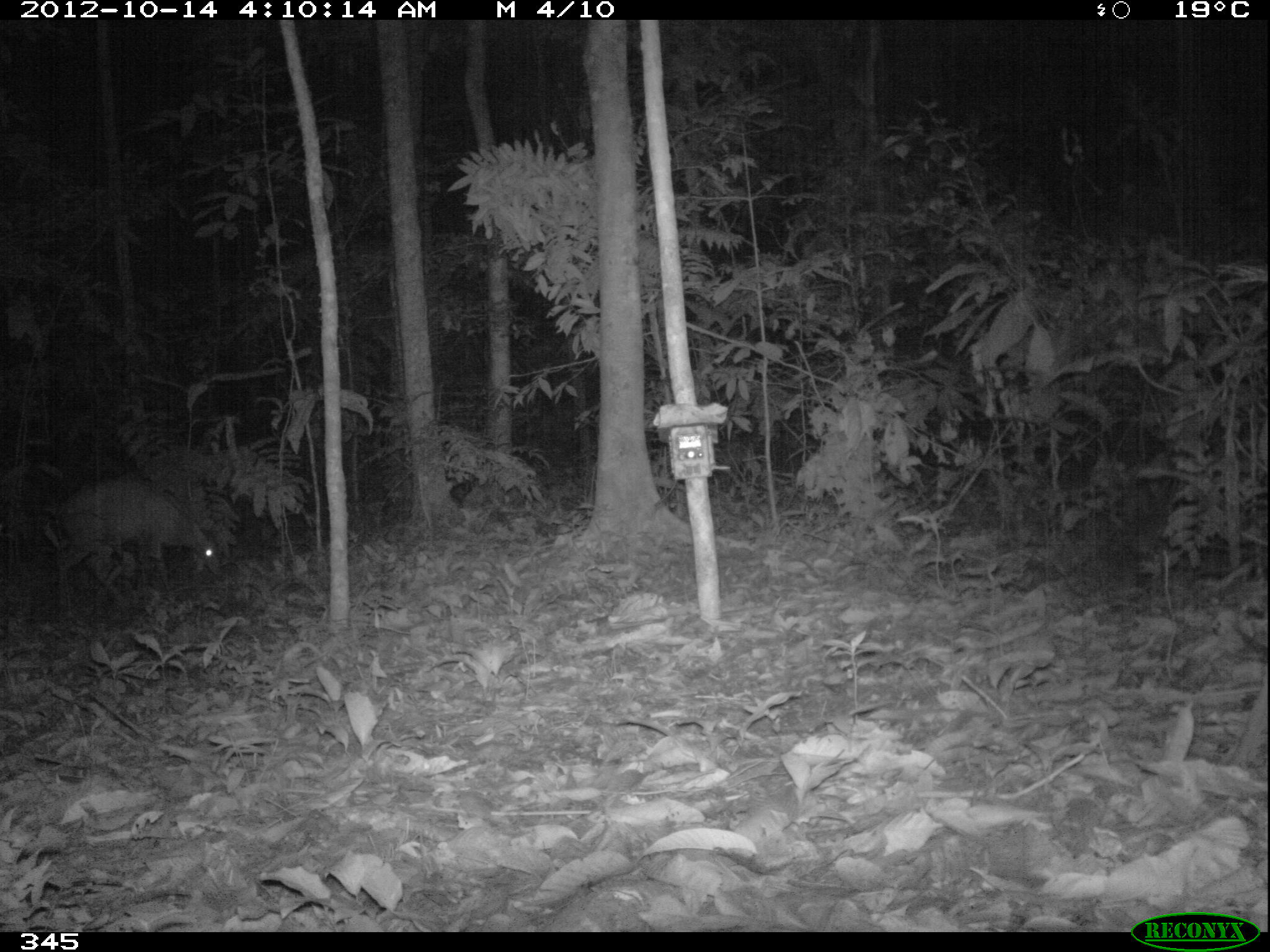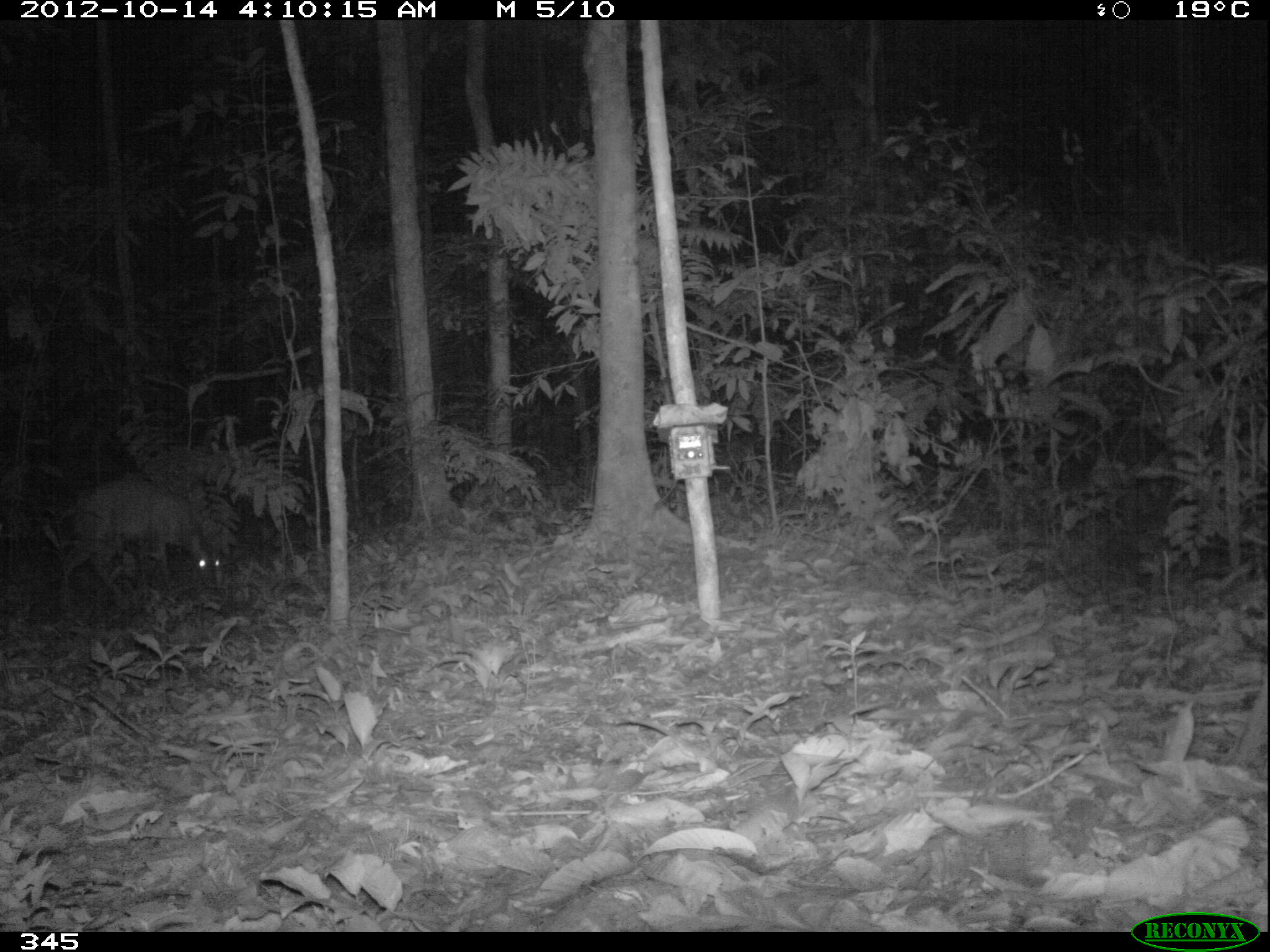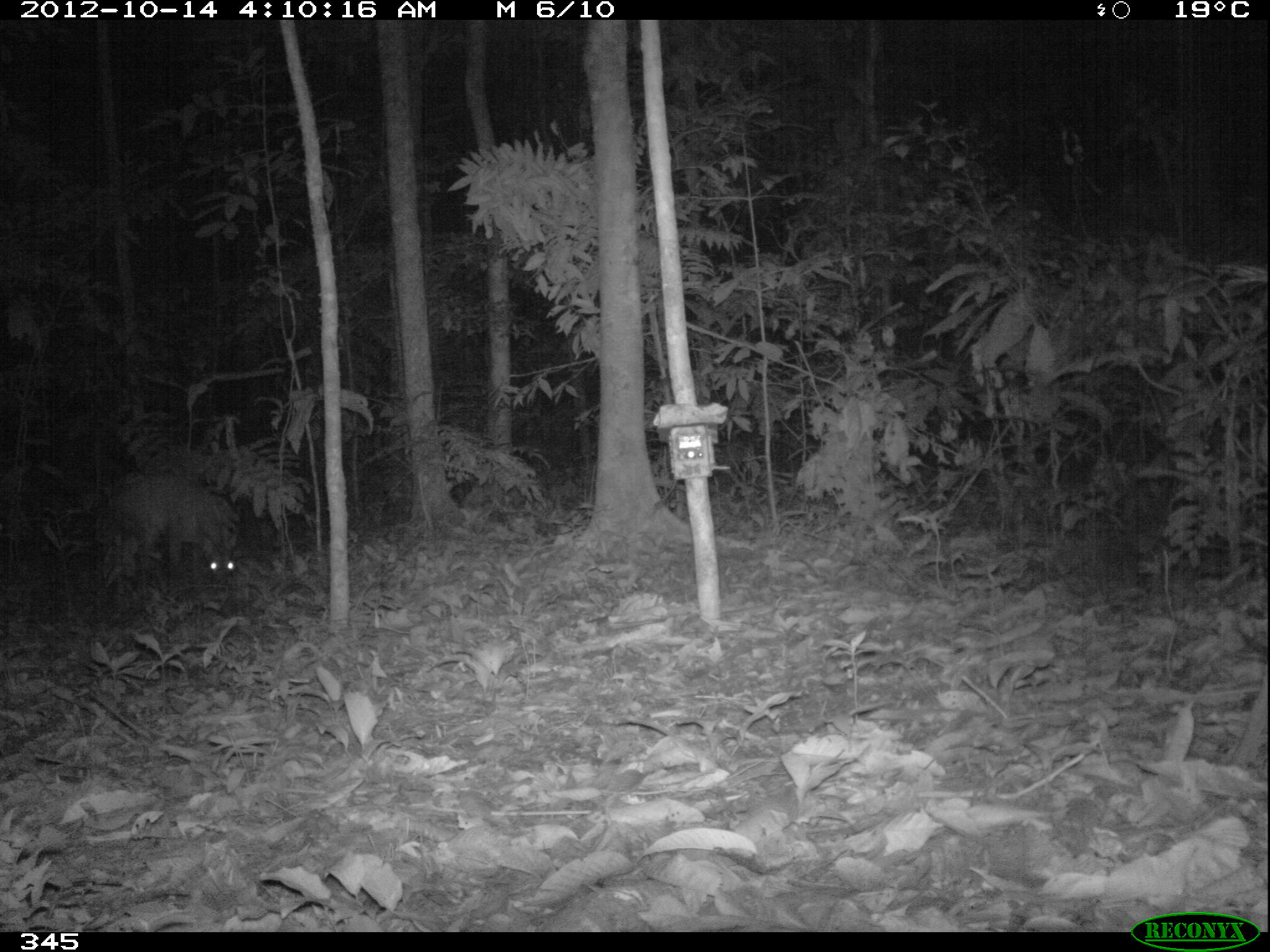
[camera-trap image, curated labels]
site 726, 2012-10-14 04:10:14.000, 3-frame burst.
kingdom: Animalia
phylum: Chordata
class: Mammalia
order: Artiodactyla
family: Cervidae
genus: Mazama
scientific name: Mazama americana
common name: red brocket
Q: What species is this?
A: Mazama americana (red brocket).